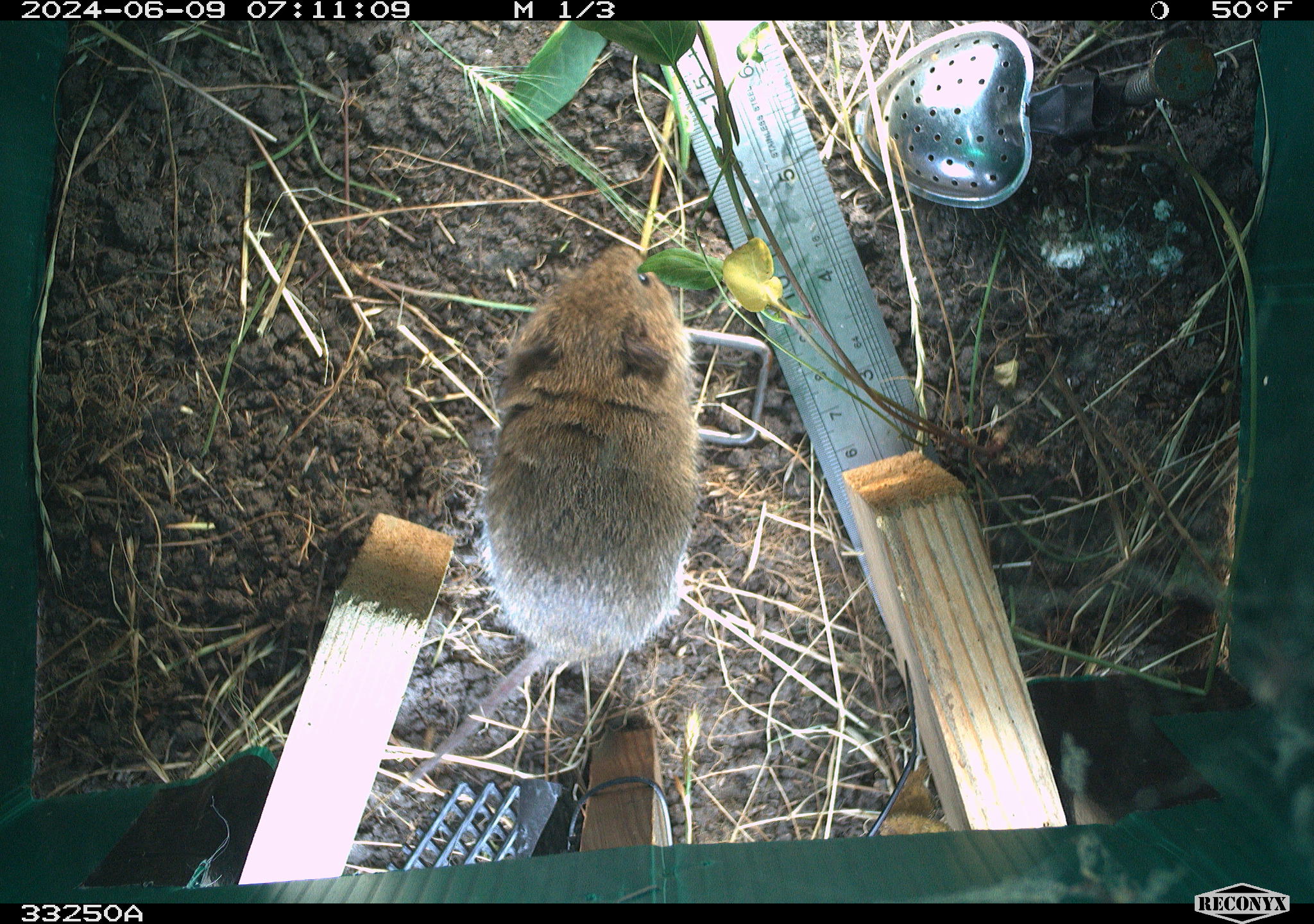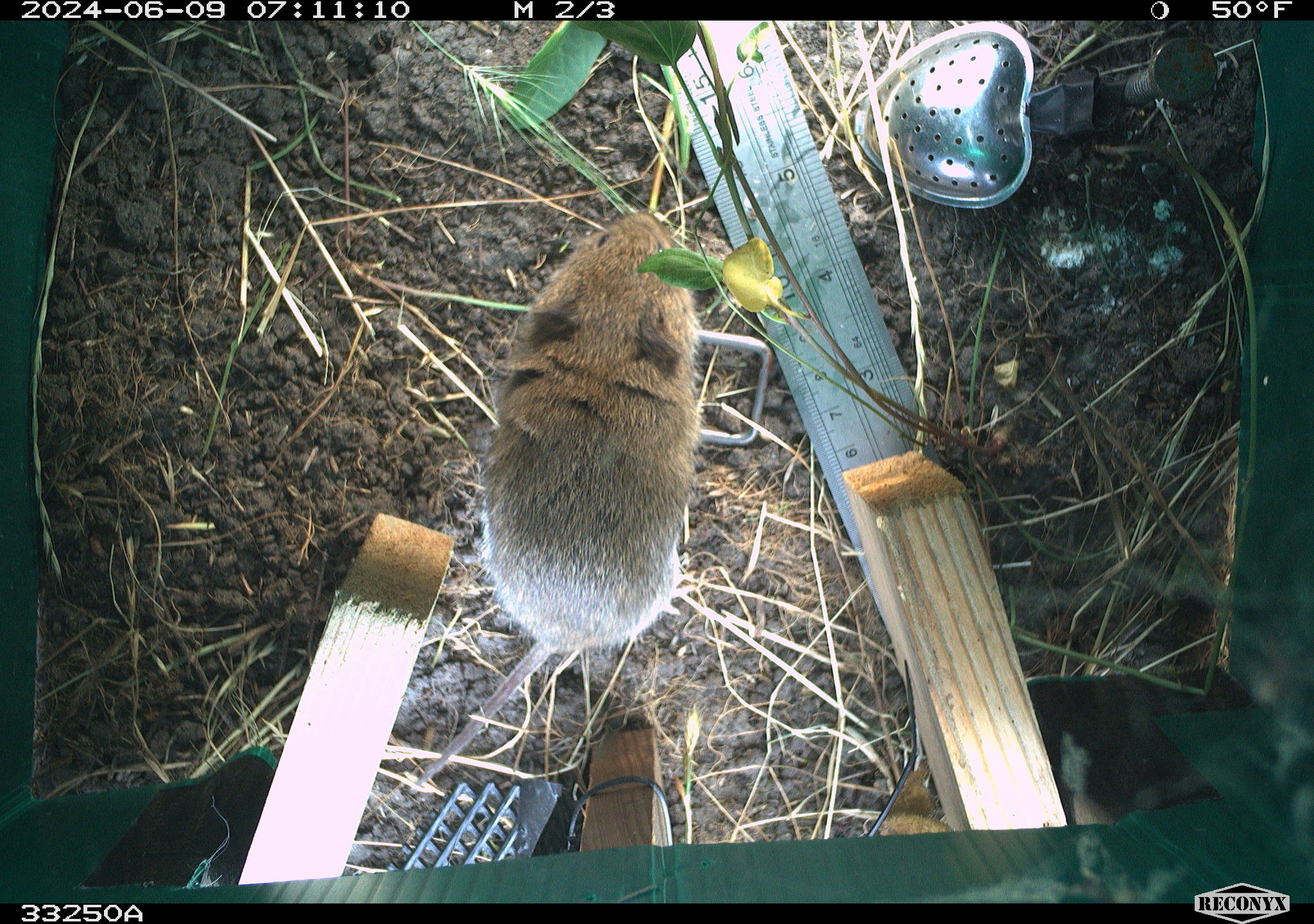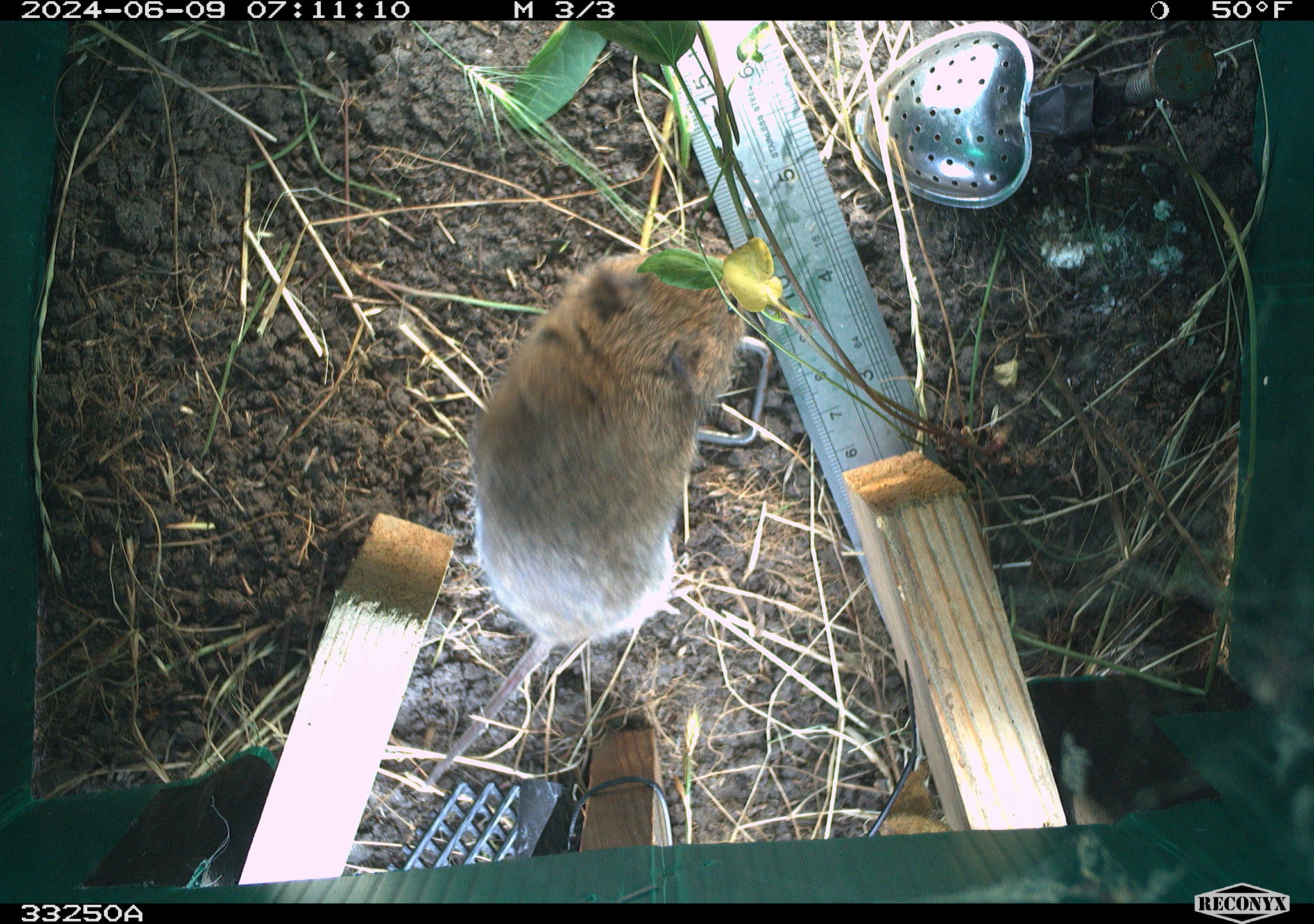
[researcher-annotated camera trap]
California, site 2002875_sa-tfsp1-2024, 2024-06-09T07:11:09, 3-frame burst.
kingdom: Animalia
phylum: Chordata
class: Mammalia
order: Rodentia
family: Cricetidae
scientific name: Arvicolinae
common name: voles, lemmings, and muskrats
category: arvicolinae subfamily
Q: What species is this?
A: Arvicolinae subfamily (voles, lemmings, and muskrats) (Arvicolinae).